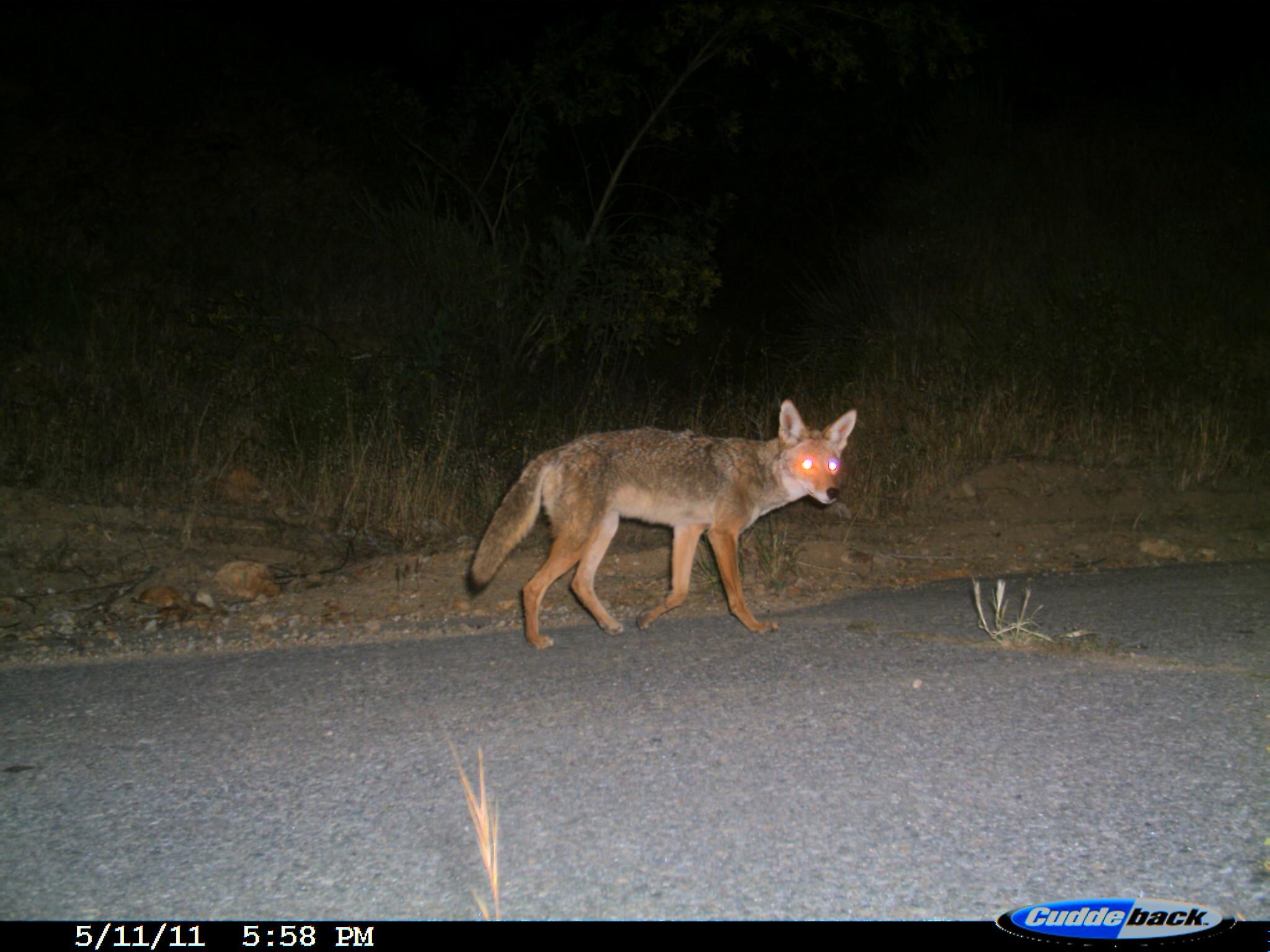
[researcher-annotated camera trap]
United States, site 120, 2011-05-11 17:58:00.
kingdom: Animalia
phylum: Chordata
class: Mammalia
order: Carnivora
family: Canidae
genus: Canis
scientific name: Canis latrans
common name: coyote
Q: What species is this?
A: Coyote (Canis latrans).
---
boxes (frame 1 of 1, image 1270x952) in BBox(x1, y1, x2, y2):
coyote: BBox(468, 403, 872, 654)